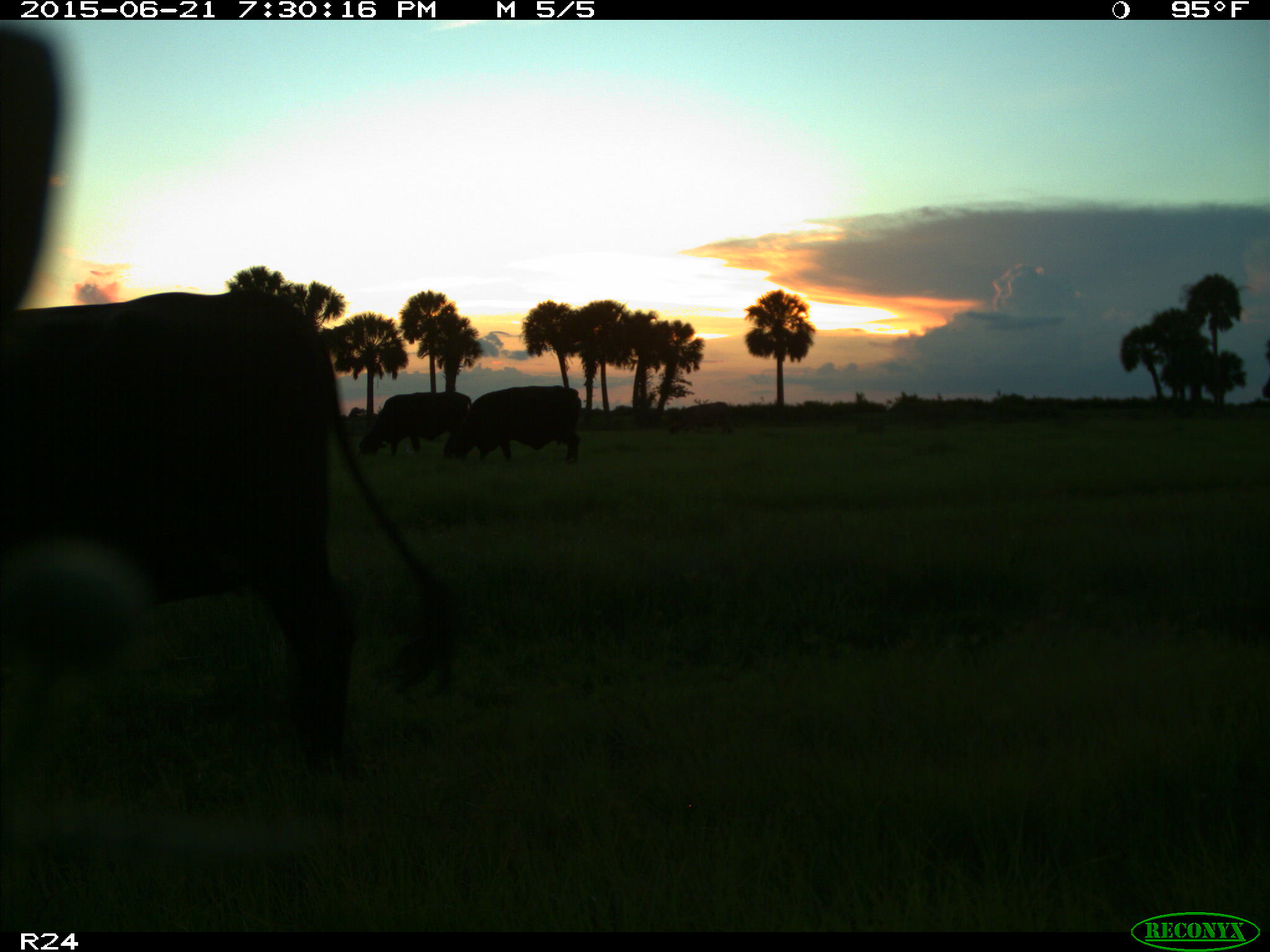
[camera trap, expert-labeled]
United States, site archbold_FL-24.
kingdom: Animalia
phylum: Chordata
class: Mammalia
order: Artiodactyla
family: Bovidae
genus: Bos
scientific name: Bos taurus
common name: domestic cow